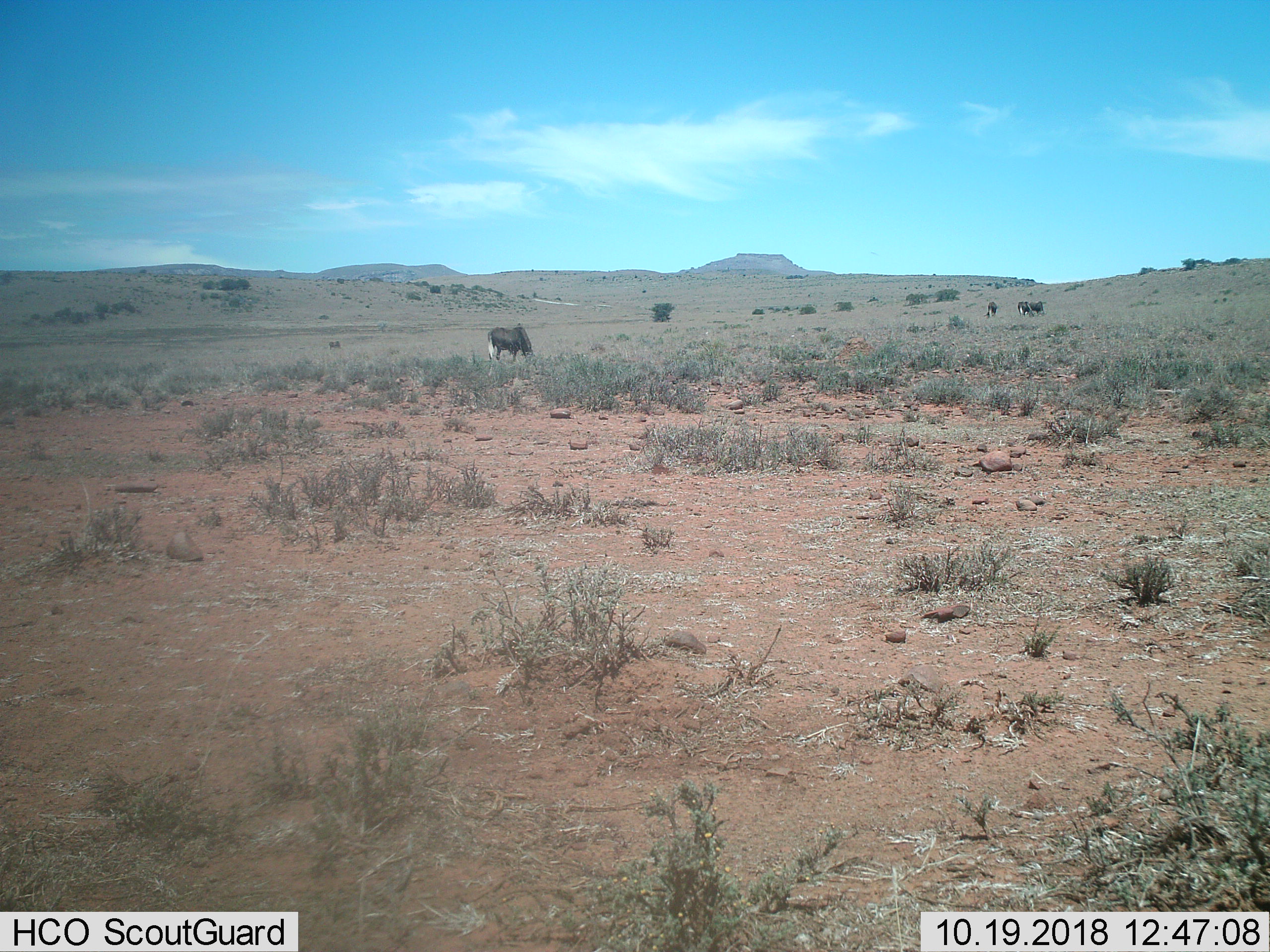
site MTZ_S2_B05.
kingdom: Animalia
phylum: Chordata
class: Mammalia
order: Artiodactyla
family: Bovidae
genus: Connochaetes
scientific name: Connochaetes gnou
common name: black wildebeest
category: wildebeestblack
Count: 4.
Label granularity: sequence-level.